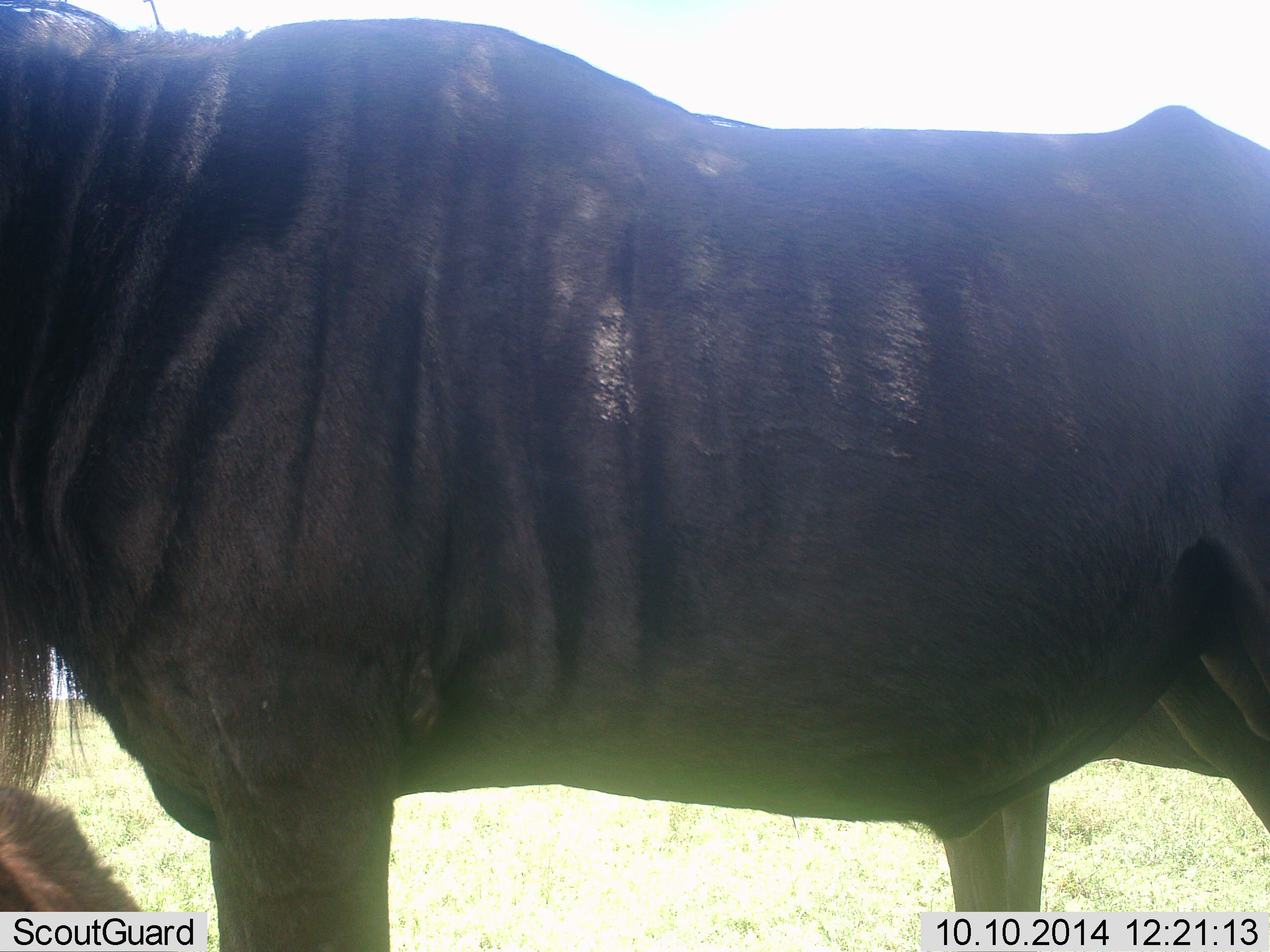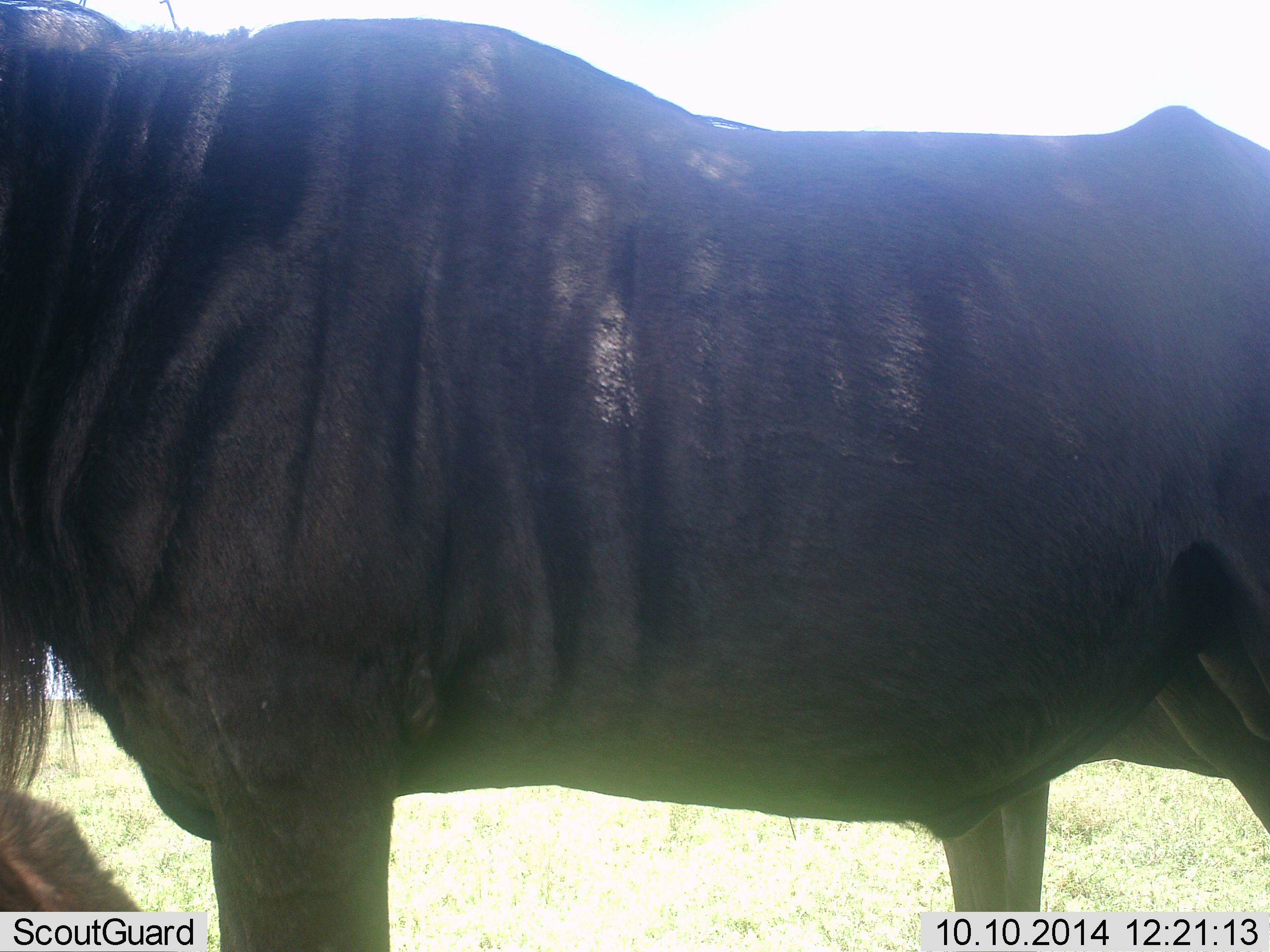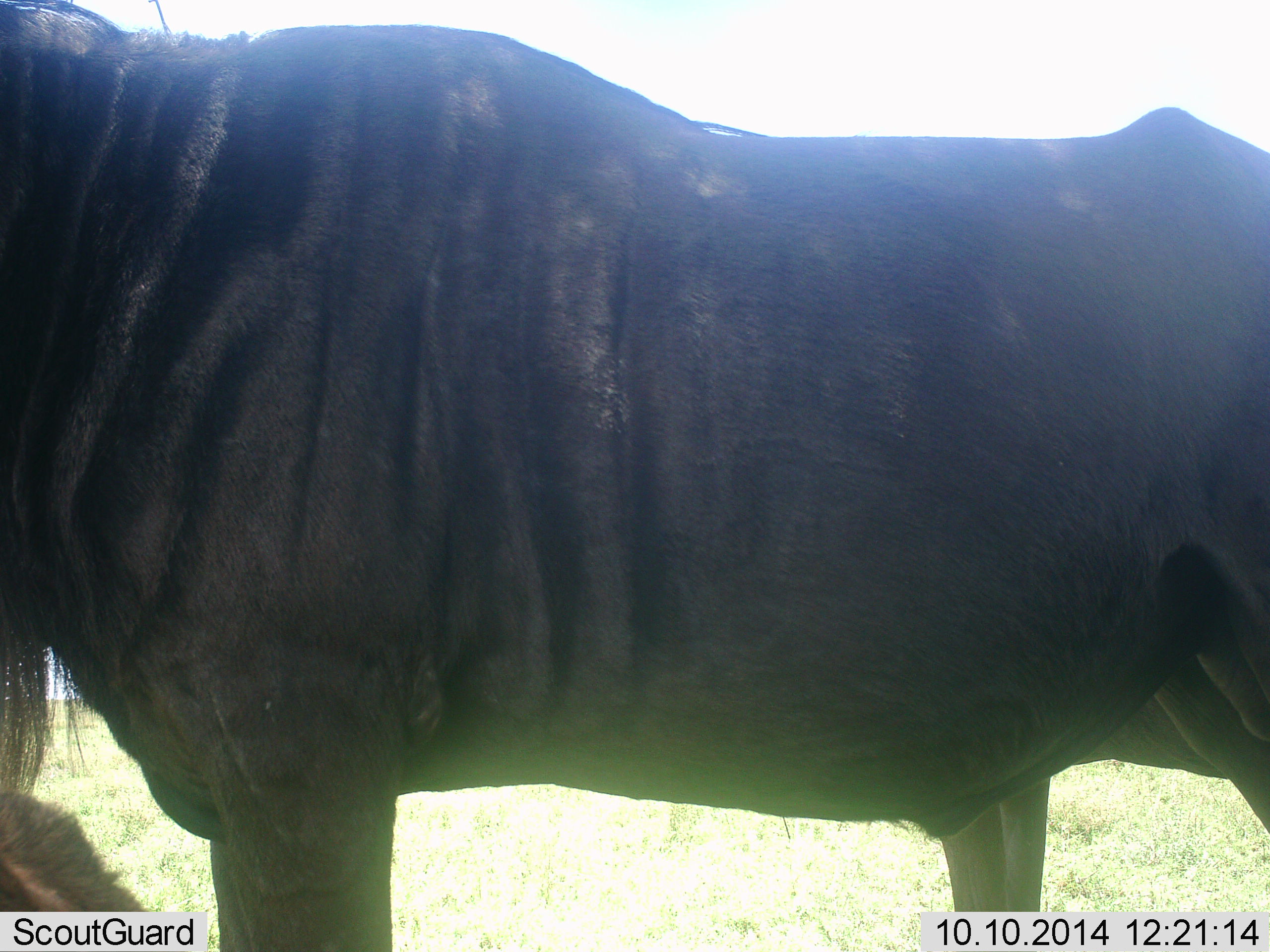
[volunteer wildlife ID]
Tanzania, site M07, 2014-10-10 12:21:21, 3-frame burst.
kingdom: Animalia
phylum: Chordata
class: Mammalia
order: Artiodactyla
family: Bovidae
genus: Connochaetes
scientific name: Connochaetes taurinus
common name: blue wildebeest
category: wildebeest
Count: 2.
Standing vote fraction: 100%.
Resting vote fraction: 20%.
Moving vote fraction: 0%.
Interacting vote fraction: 0%.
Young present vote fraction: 0%.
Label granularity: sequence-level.